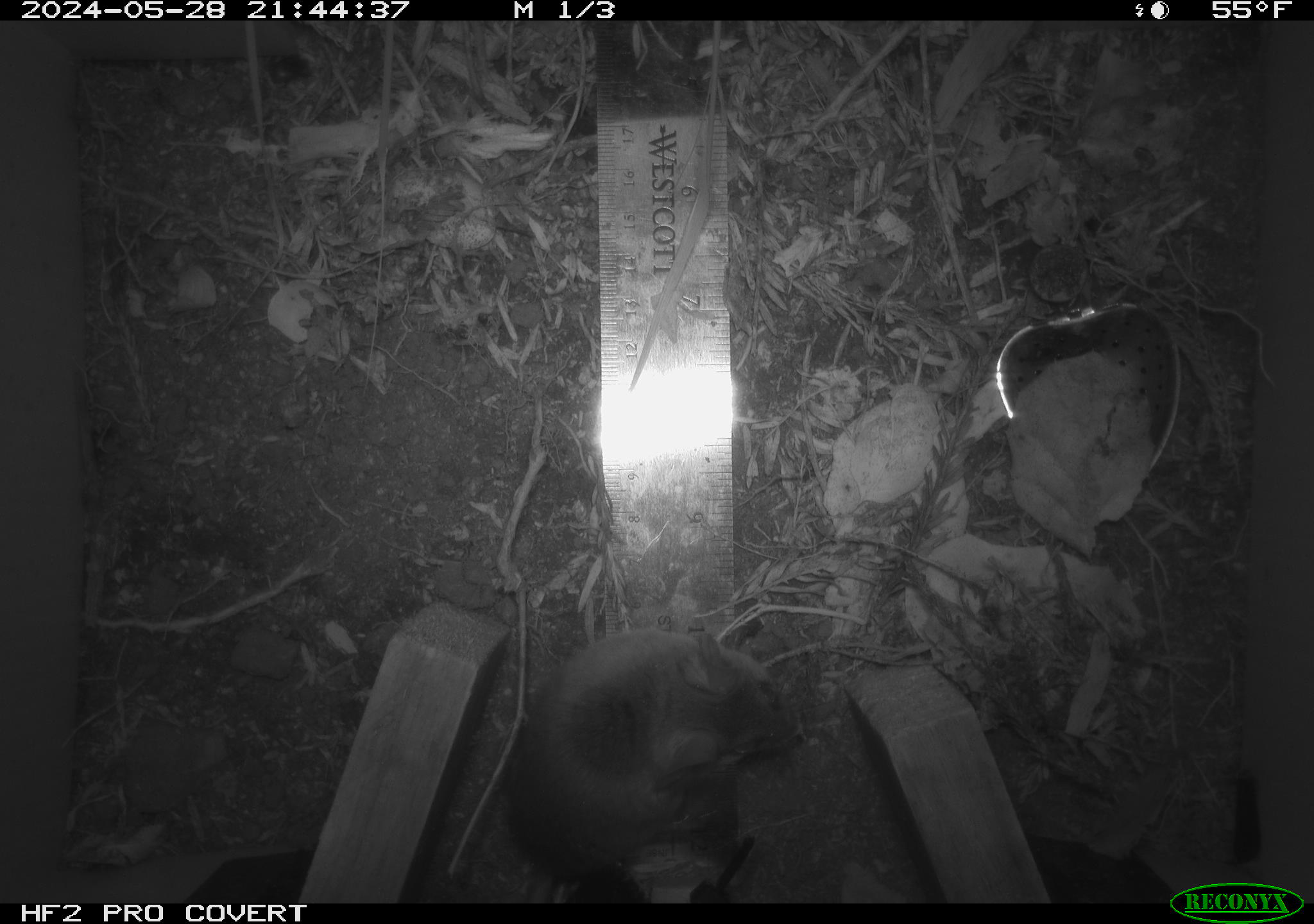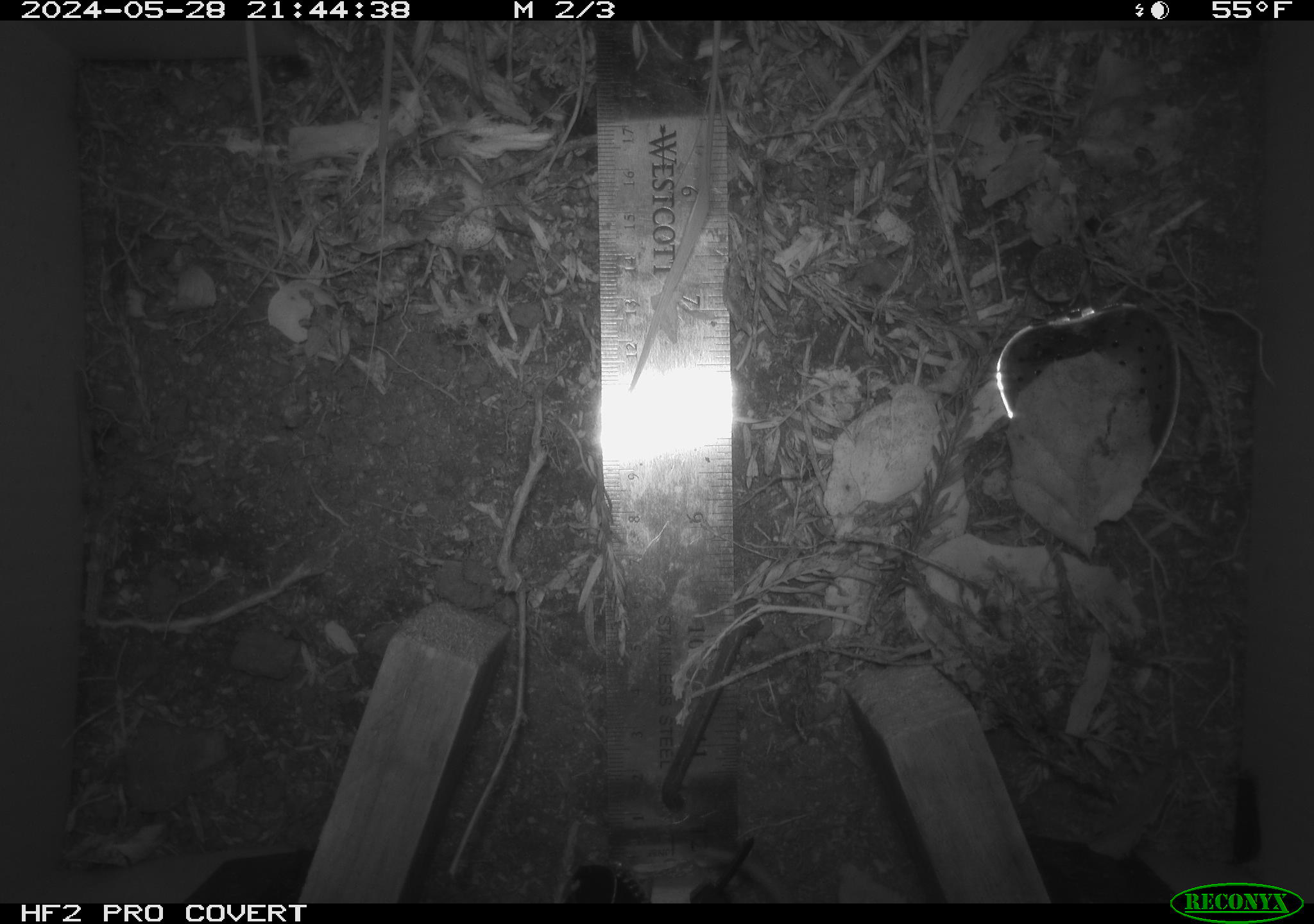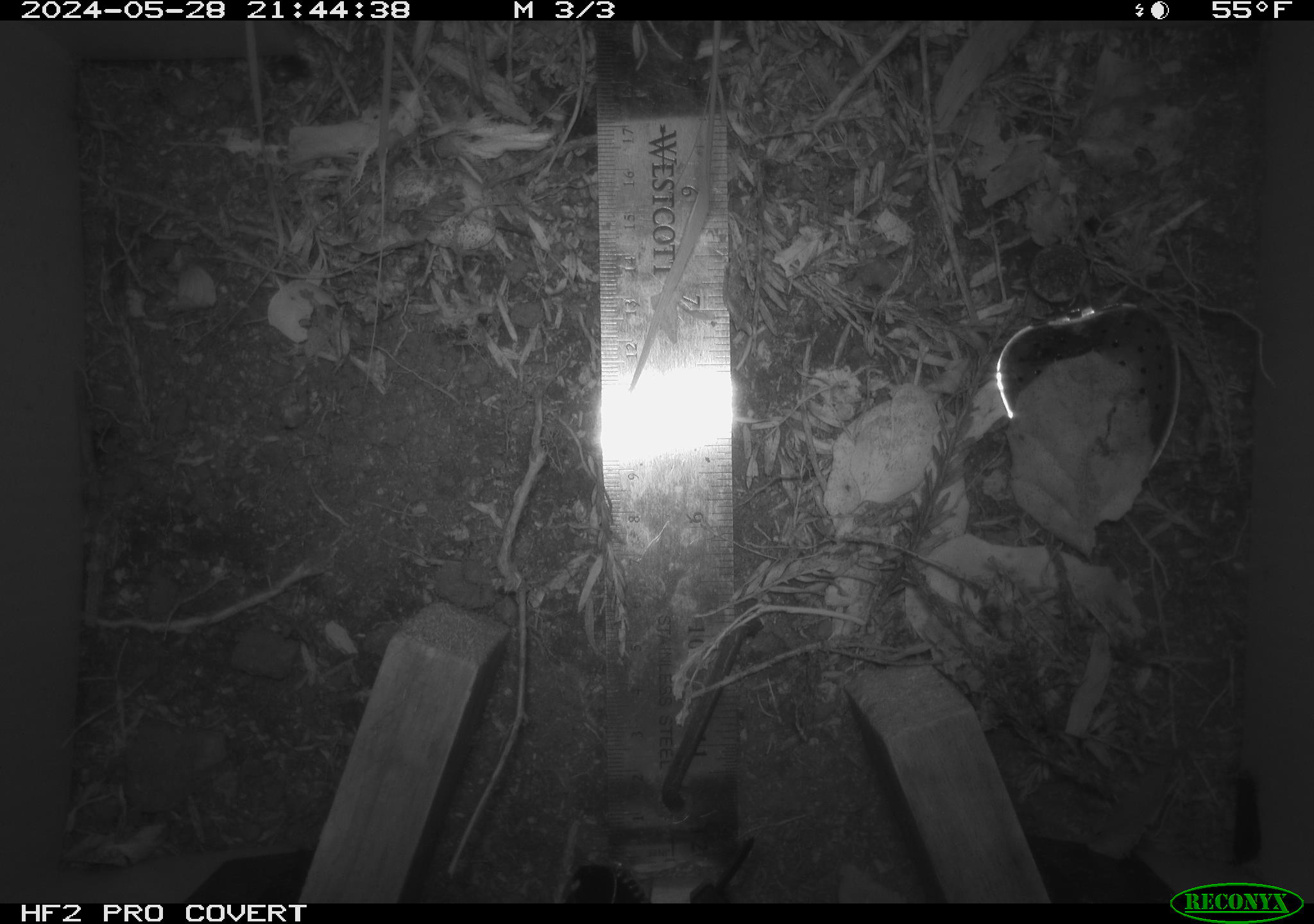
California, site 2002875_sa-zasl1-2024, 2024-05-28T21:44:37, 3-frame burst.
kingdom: Animalia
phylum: Chordata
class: Mammalia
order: Rodentia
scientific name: Rodentia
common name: rodent